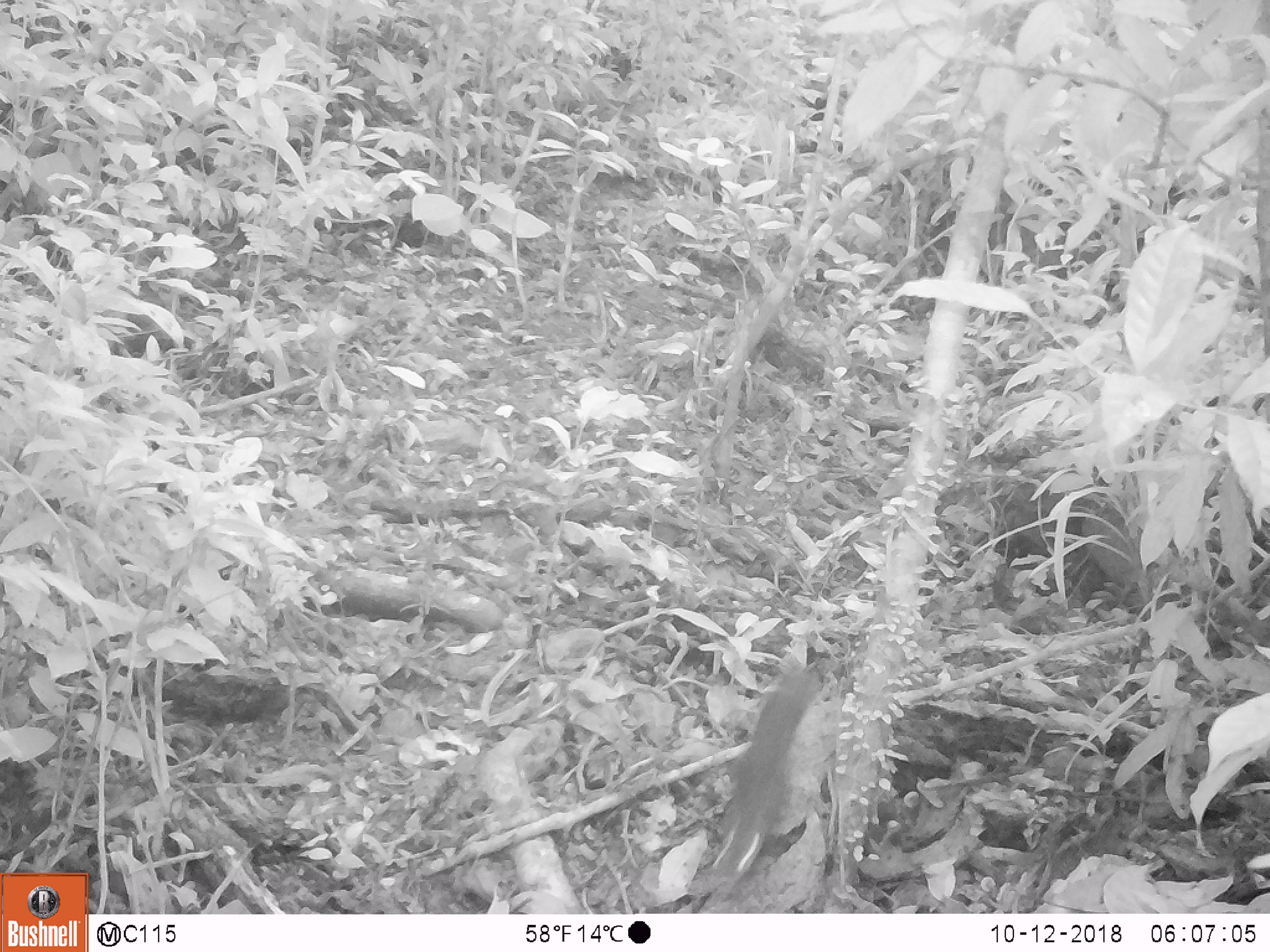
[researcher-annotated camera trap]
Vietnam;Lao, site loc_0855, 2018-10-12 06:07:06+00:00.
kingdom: Animalia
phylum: Chordata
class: Mammalia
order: Rodentia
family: Sciuridae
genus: Dremomys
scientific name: Dremomys rufigenis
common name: red-cheeked squirrel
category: red cheeked squirrel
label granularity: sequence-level